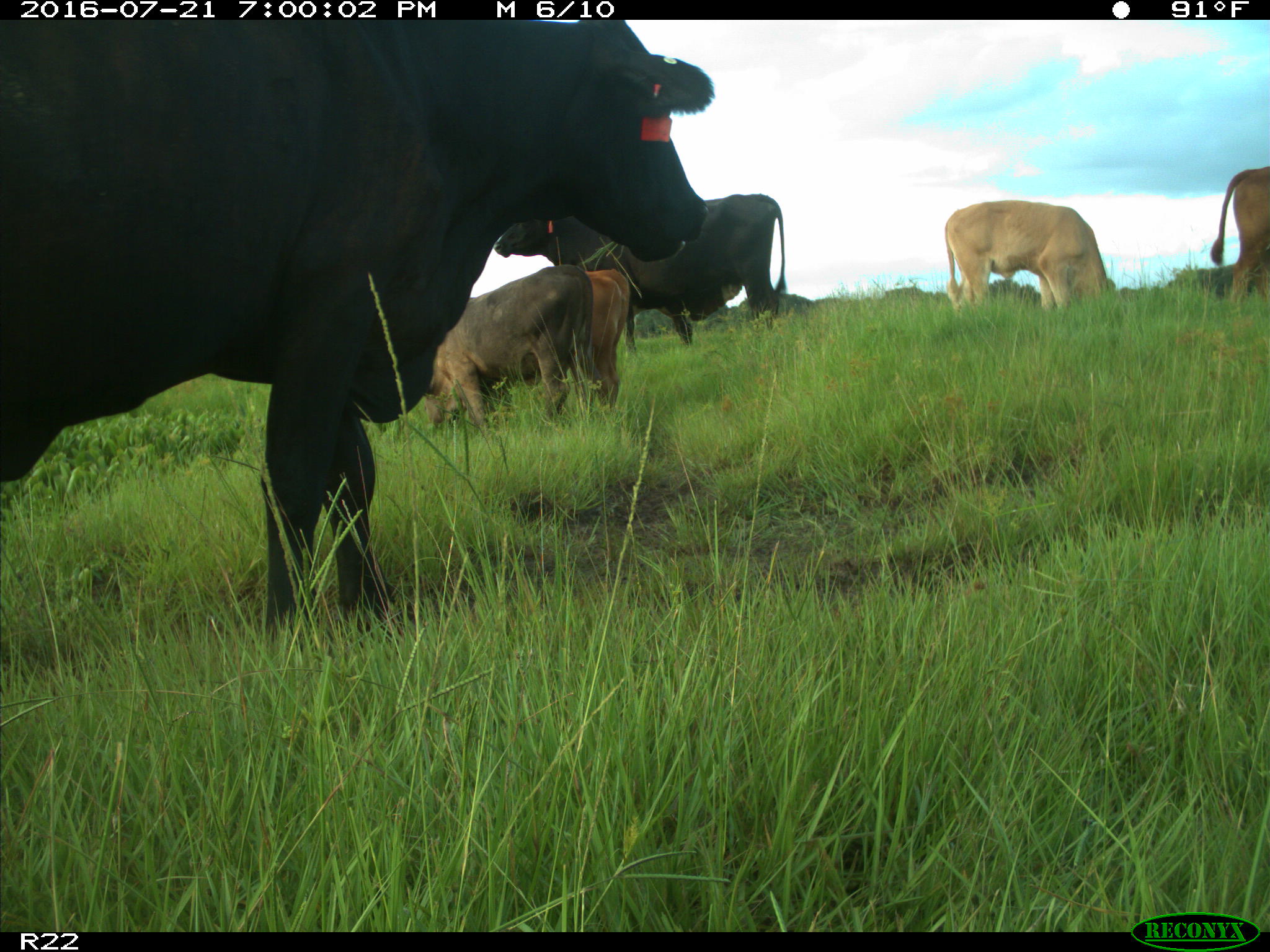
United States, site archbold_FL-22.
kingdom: Animalia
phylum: Chordata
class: Mammalia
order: Artiodactyla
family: Bovidae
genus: Bos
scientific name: Bos taurus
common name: domestic cow